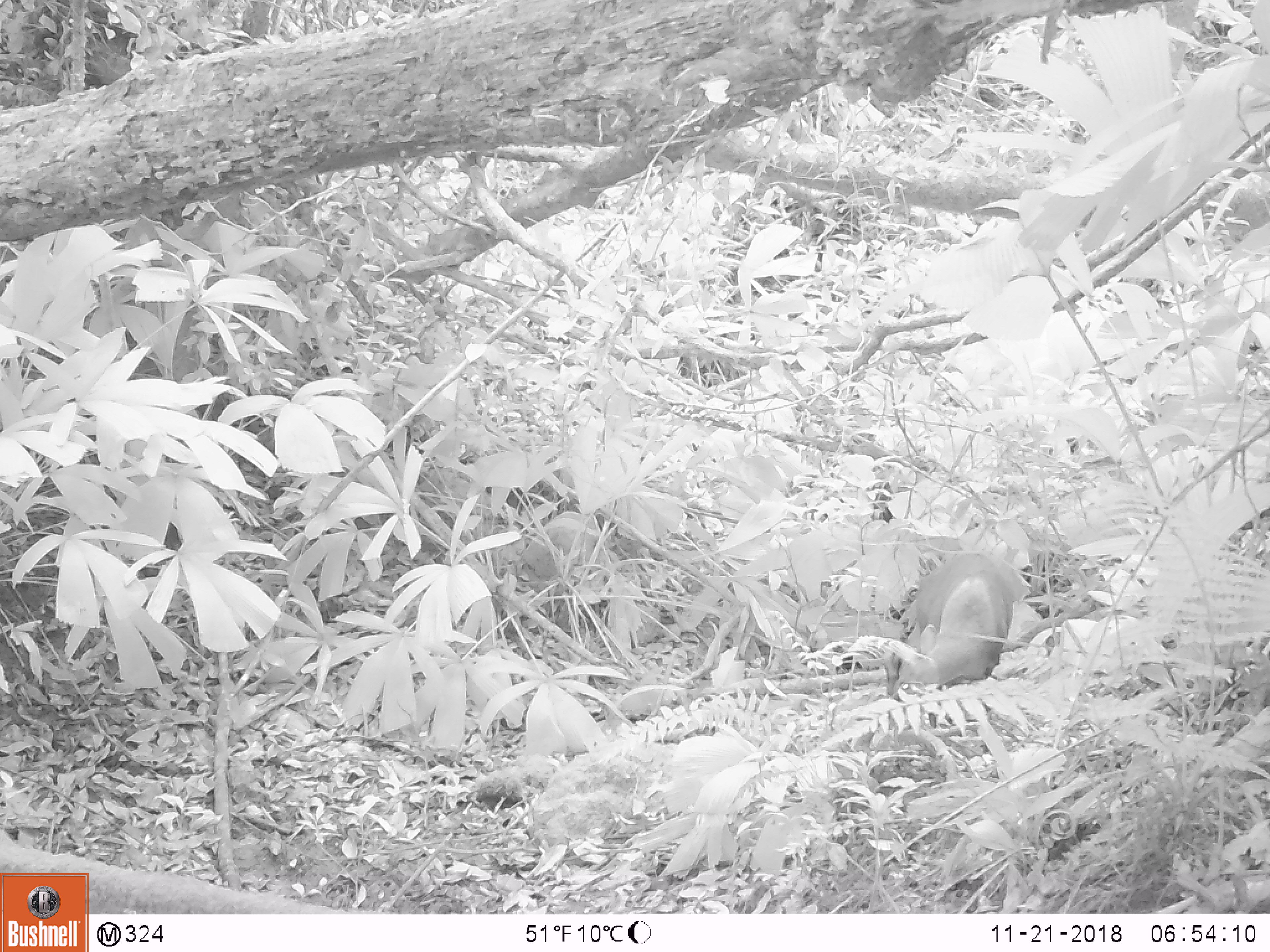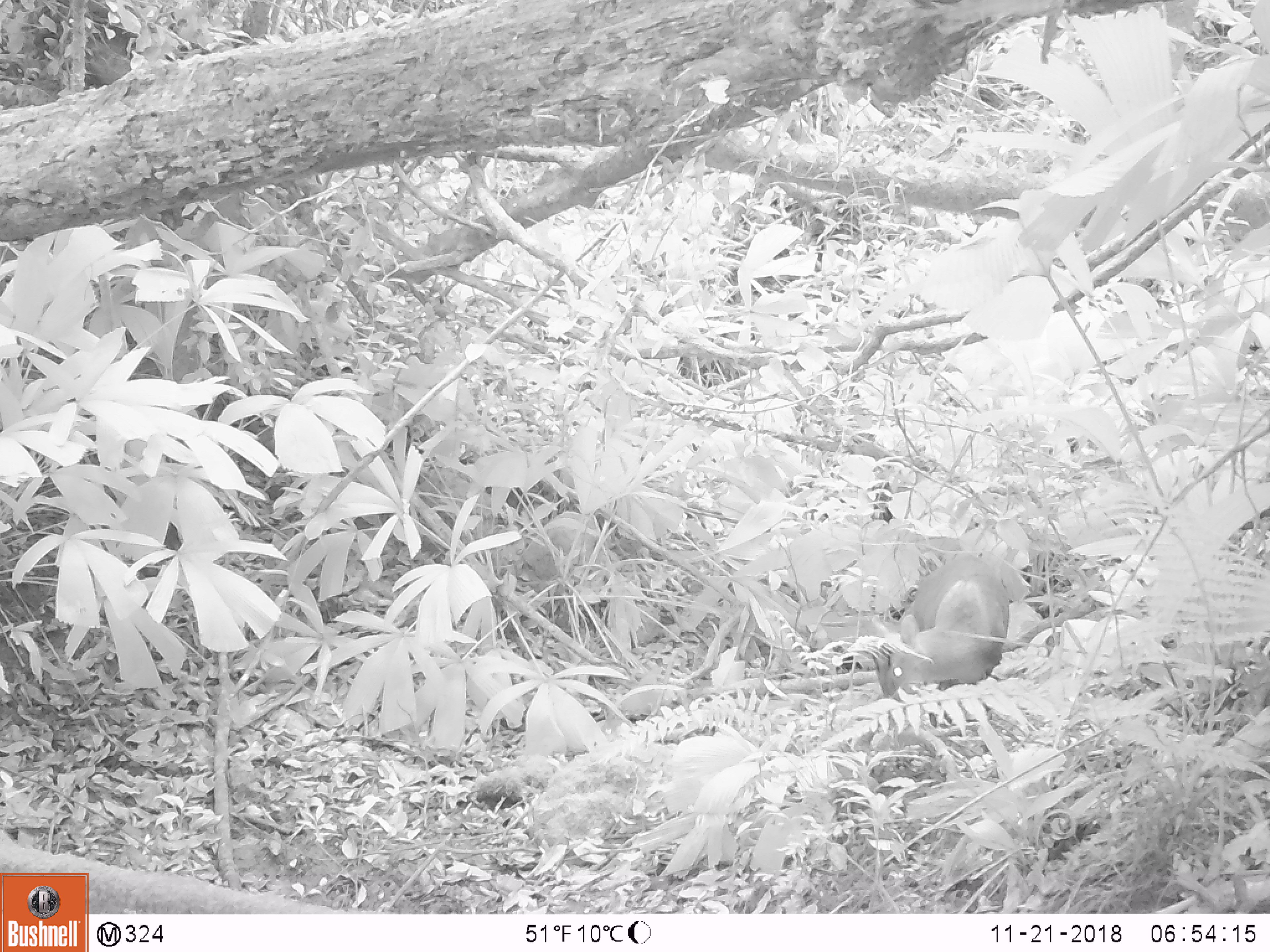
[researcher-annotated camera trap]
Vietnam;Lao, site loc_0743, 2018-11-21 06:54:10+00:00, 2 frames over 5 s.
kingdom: Animalia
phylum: Chordata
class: Mammalia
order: Artiodactyla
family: Cervidae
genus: Muntiacus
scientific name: Muntiacus rooseveltorum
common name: roosevelt's muntjac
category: roosevelts muntjac group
Roosevelts muntjac group (roosevelt's muntjac) (Muntiacus rooseveltorum). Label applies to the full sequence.